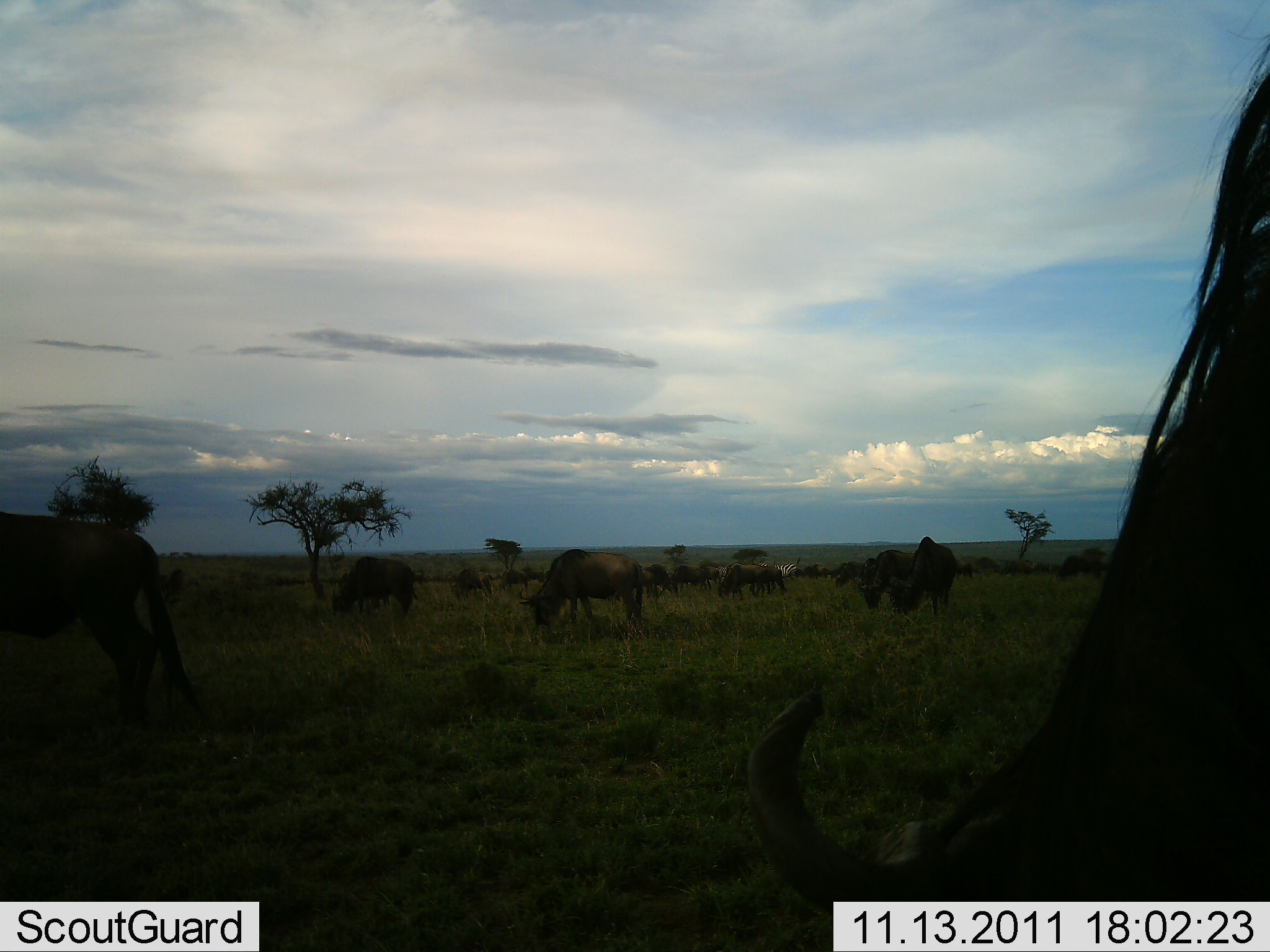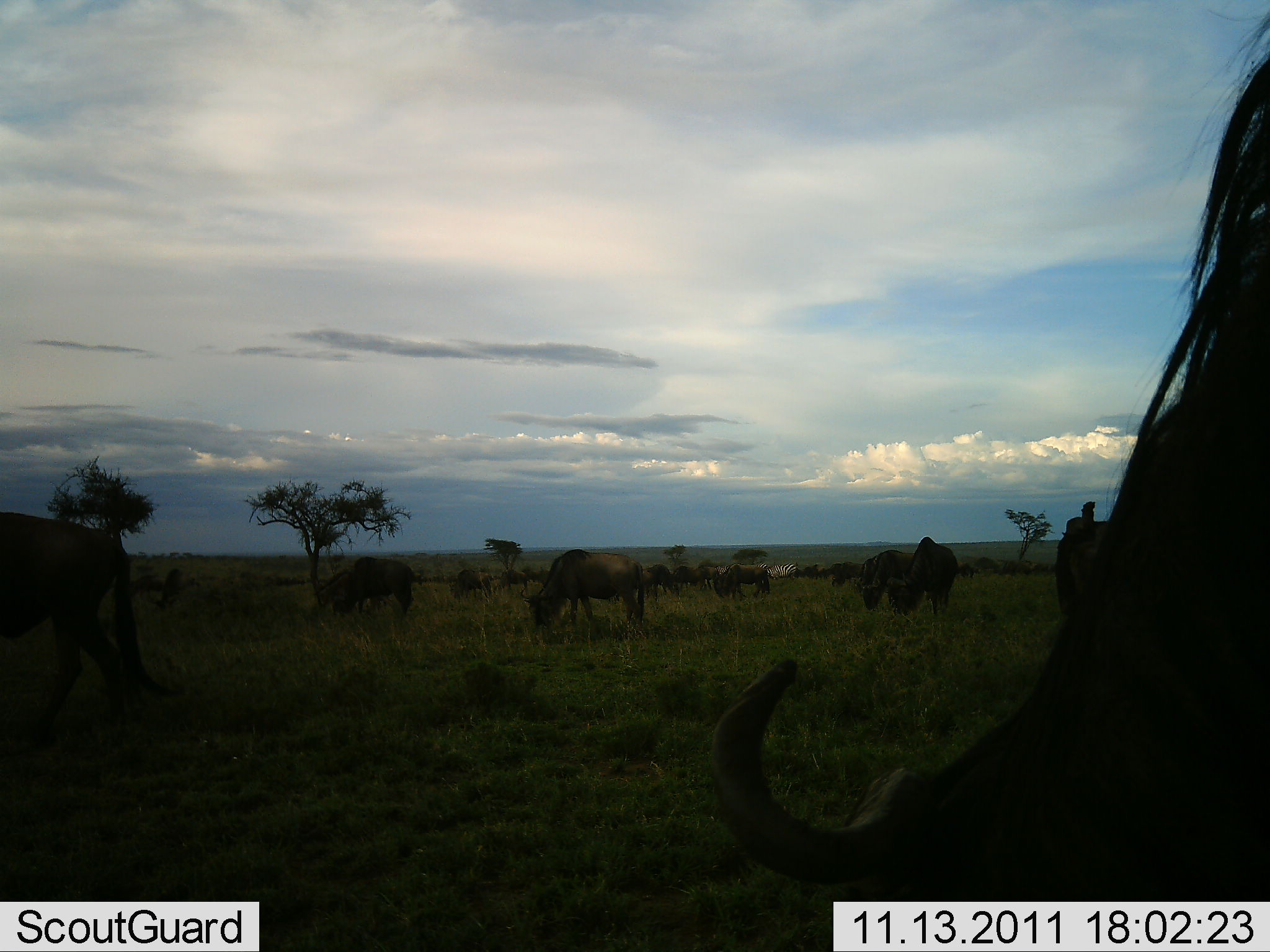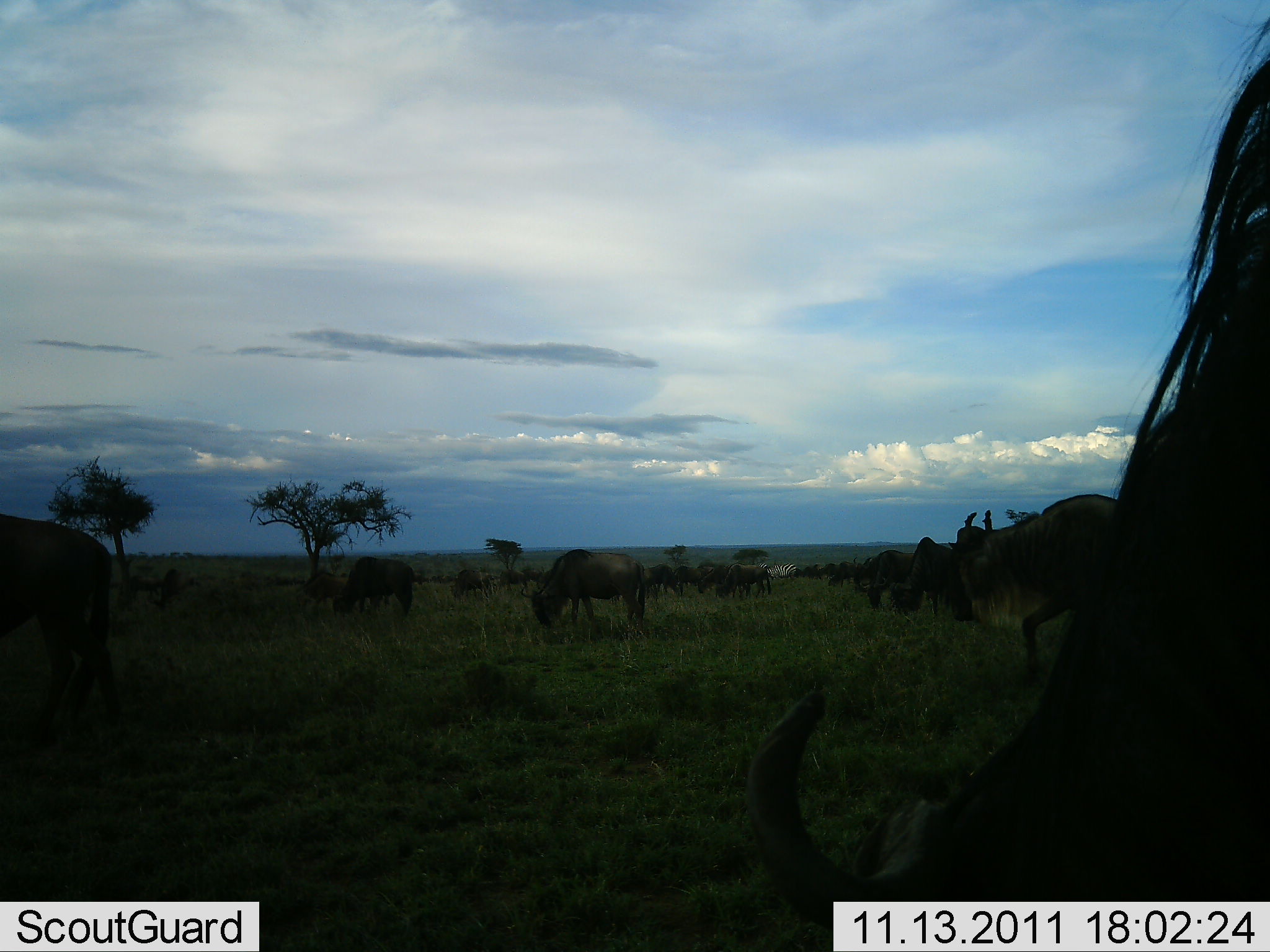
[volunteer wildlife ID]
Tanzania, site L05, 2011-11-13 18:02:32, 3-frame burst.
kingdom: Animalia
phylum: Chordata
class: Mammalia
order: Artiodactyla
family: Bovidae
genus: Connochaetes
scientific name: Connochaetes taurinus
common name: blue wildebeest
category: wildebeest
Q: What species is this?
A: Wildebeest (blue wildebeest) (Connochaetes taurinus).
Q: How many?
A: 11-50.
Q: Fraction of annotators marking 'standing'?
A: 64%.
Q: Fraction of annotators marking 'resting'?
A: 7%.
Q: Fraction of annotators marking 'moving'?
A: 50%.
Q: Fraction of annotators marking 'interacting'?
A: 0%.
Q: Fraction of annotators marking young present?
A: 0%.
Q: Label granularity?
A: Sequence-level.